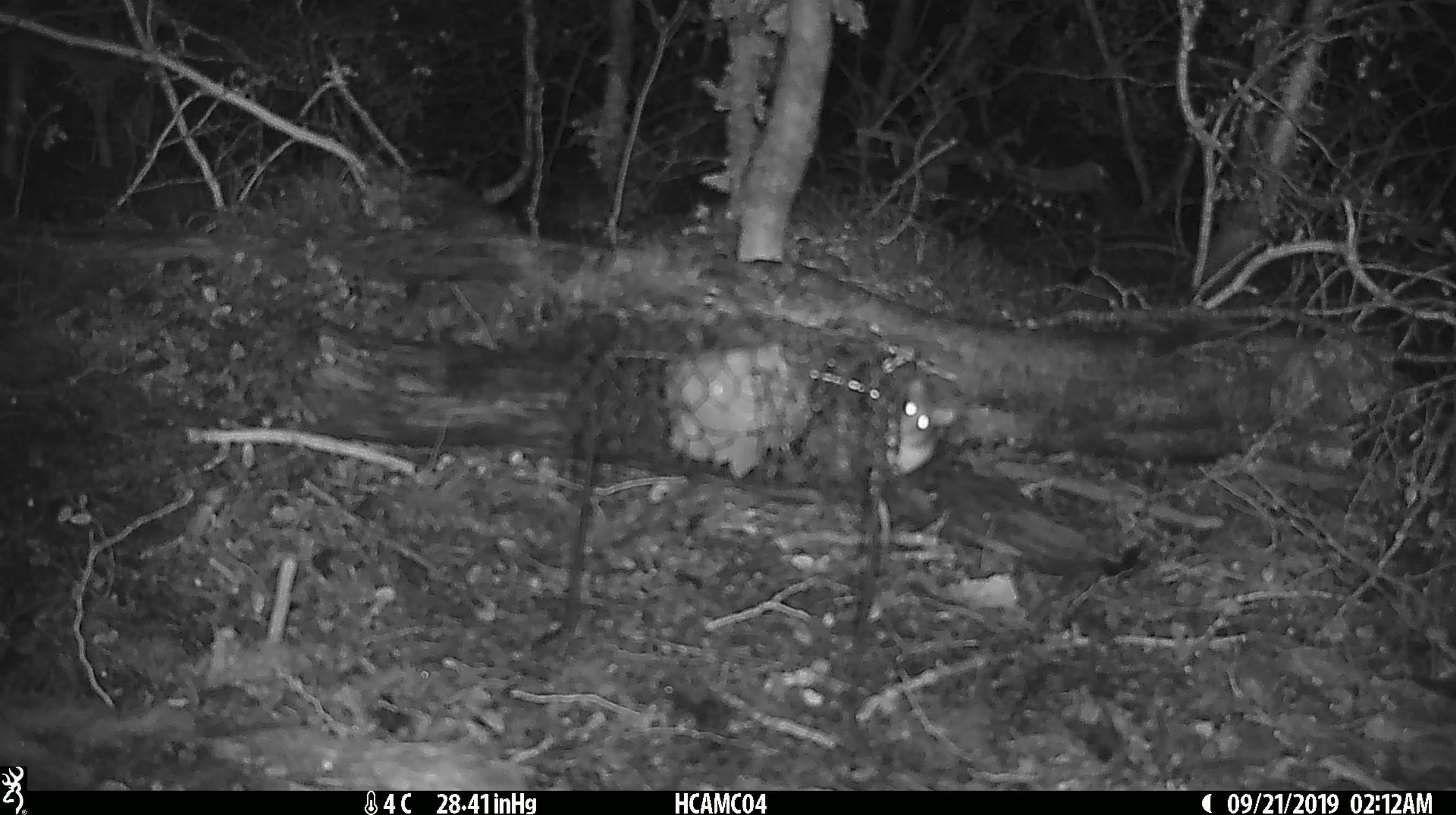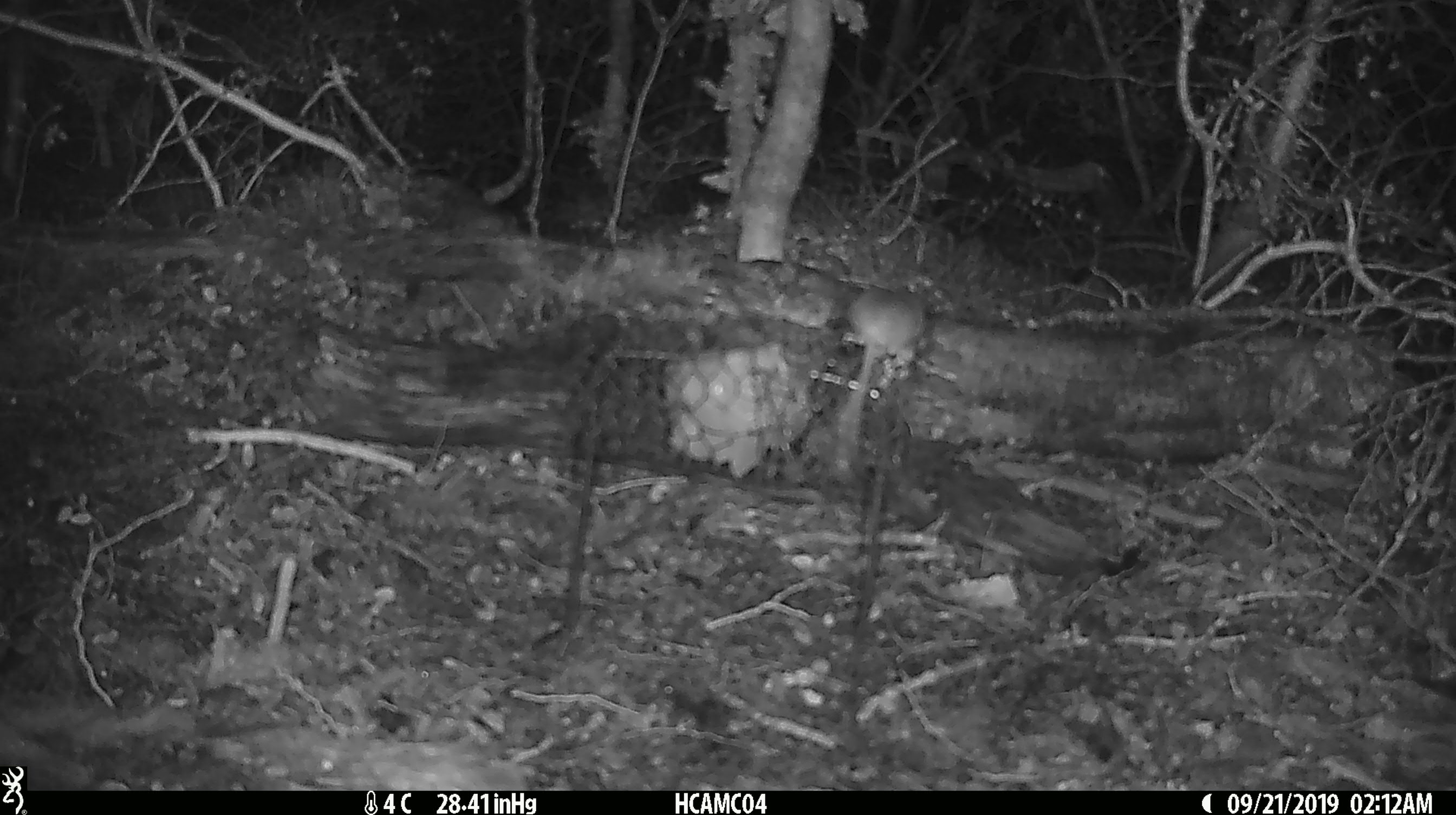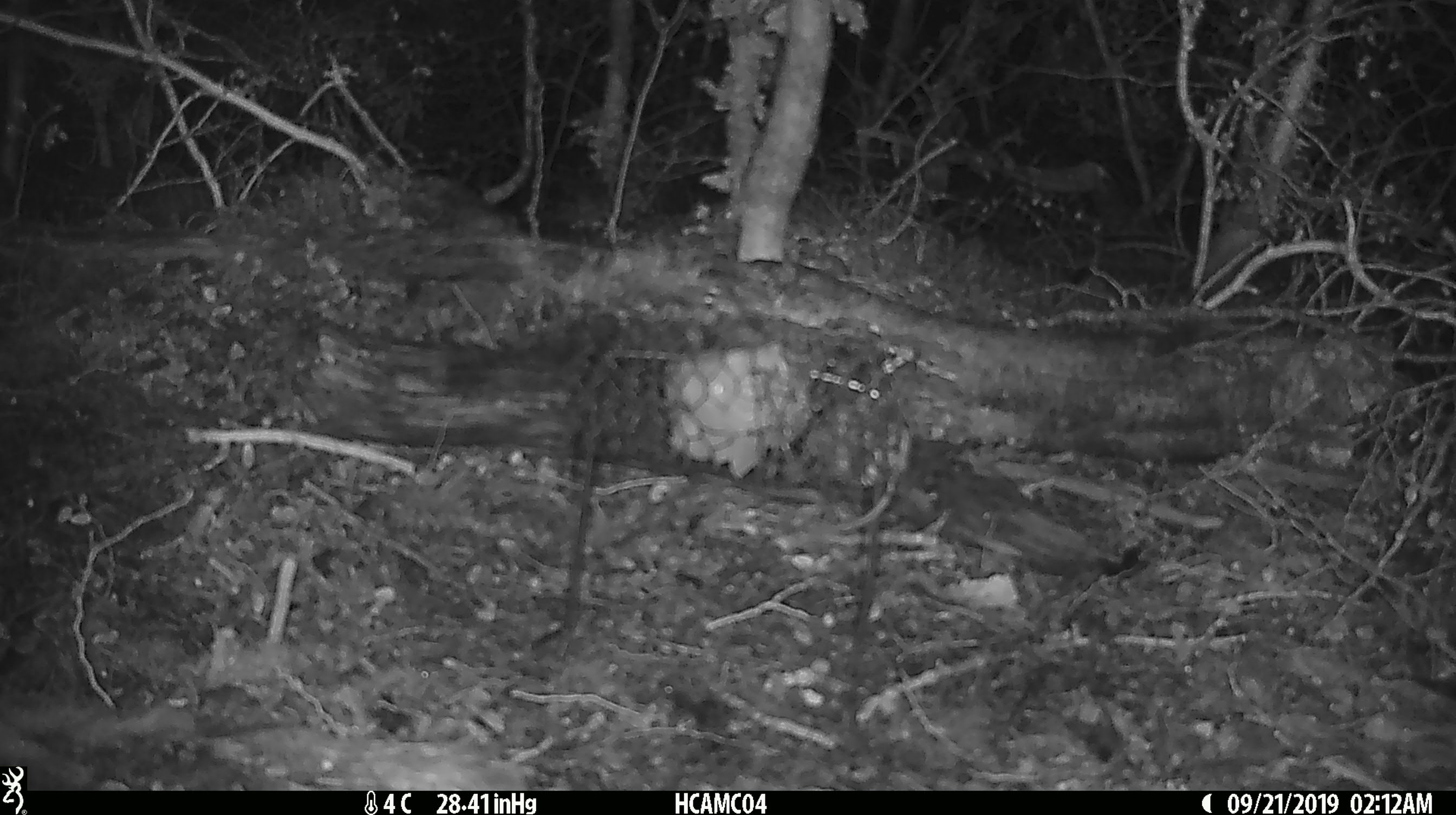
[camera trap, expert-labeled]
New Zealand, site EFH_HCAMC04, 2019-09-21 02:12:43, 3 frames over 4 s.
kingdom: Animalia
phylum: Chordata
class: Mammalia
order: Rodentia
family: Muridae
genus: Mus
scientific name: Mus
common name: mouse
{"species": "mouse (Mus)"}